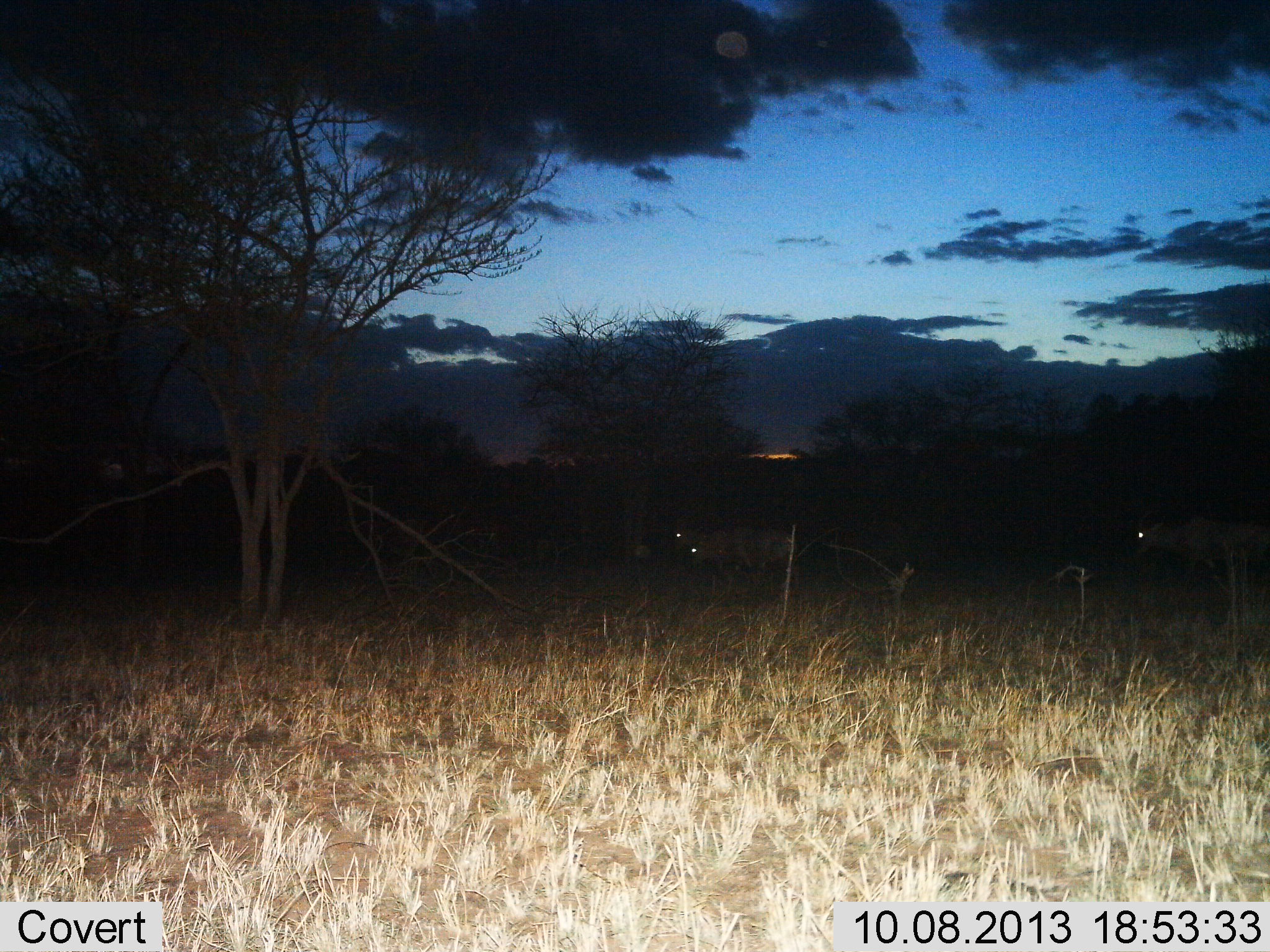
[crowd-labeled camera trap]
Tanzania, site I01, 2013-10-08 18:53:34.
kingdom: Animalia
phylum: Chordata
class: Mammalia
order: Artiodactyla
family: Bovidae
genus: Damaliscus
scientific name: Damaliscus lunatus jimela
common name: topi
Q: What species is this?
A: Topi (Damaliscus lunatus jimela).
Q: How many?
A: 3.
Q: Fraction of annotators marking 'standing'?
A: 14%.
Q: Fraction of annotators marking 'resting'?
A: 0%.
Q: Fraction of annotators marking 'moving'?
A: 100%.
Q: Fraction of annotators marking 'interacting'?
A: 0%.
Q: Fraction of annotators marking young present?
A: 0%.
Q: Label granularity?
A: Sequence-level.